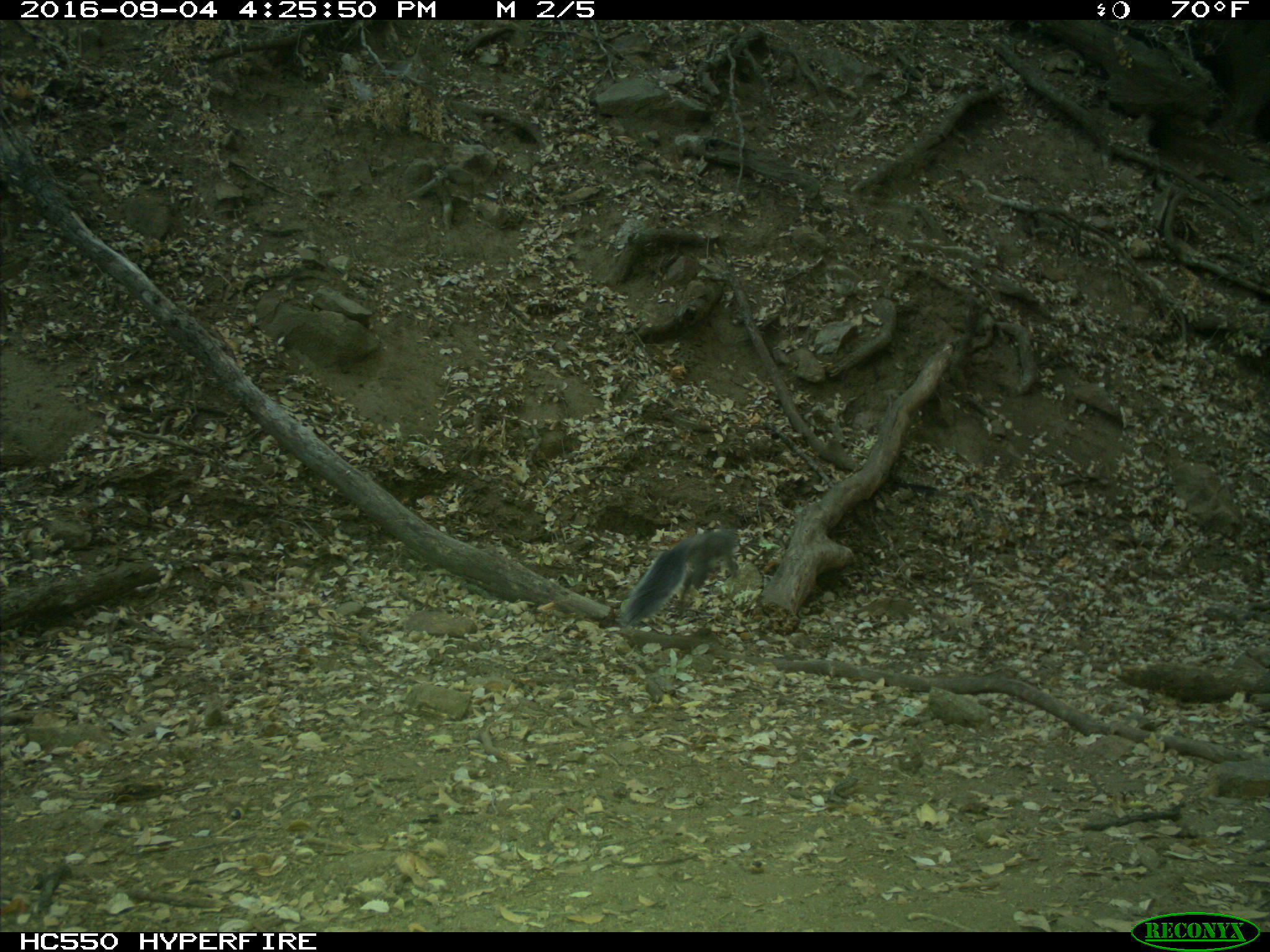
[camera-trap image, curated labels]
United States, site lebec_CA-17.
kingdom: Animalia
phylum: Chordata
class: Mammalia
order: Rodentia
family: Sciuridae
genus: Sciurus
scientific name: Sciurus carolinensis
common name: eastern gray squirrel